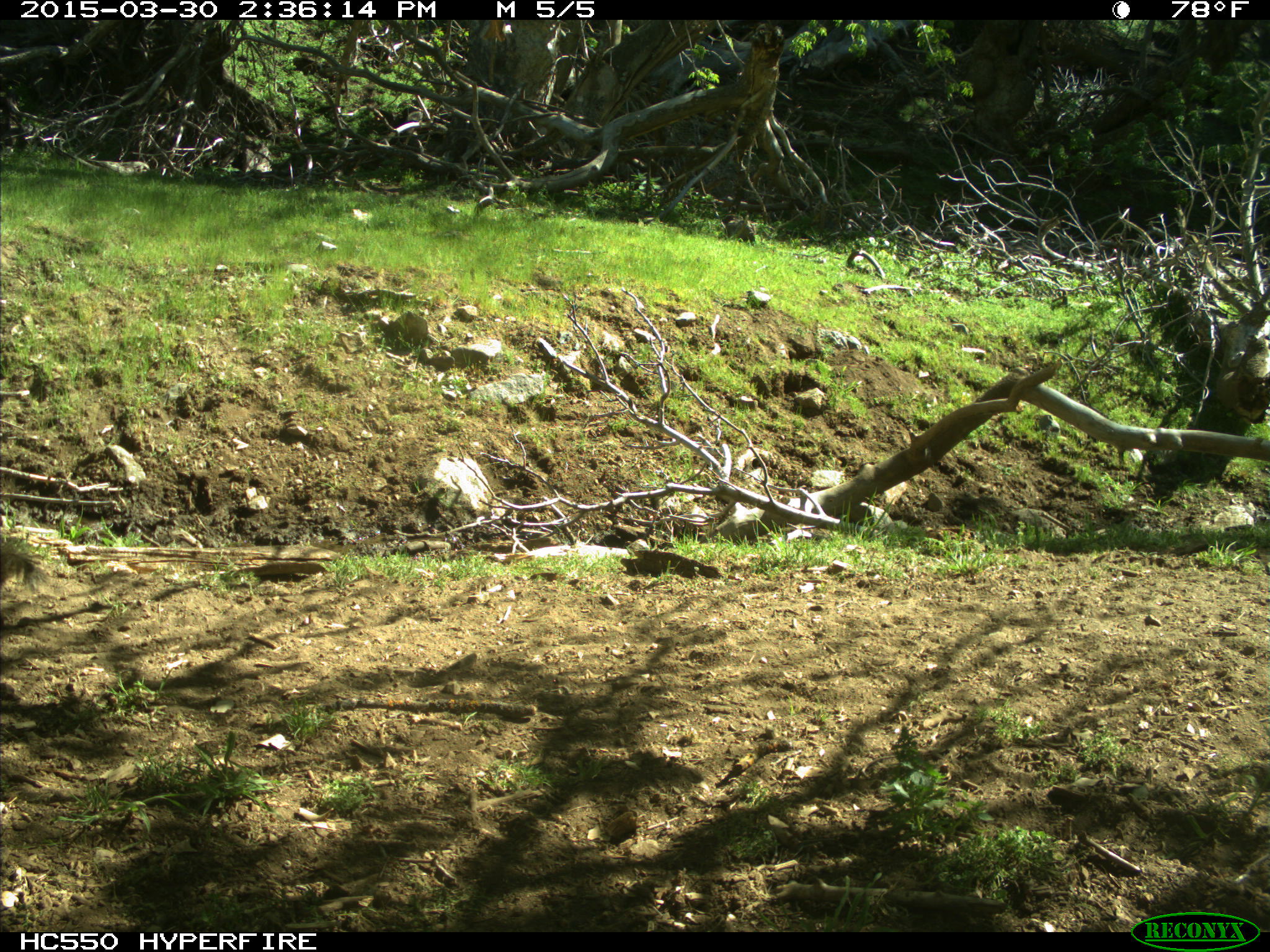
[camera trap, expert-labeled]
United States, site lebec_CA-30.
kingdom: Animalia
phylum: Chordata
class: Mammalia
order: Rodentia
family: Sciuridae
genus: Otospermophilus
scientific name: Otospermophilus beecheyi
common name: california ground squirrel